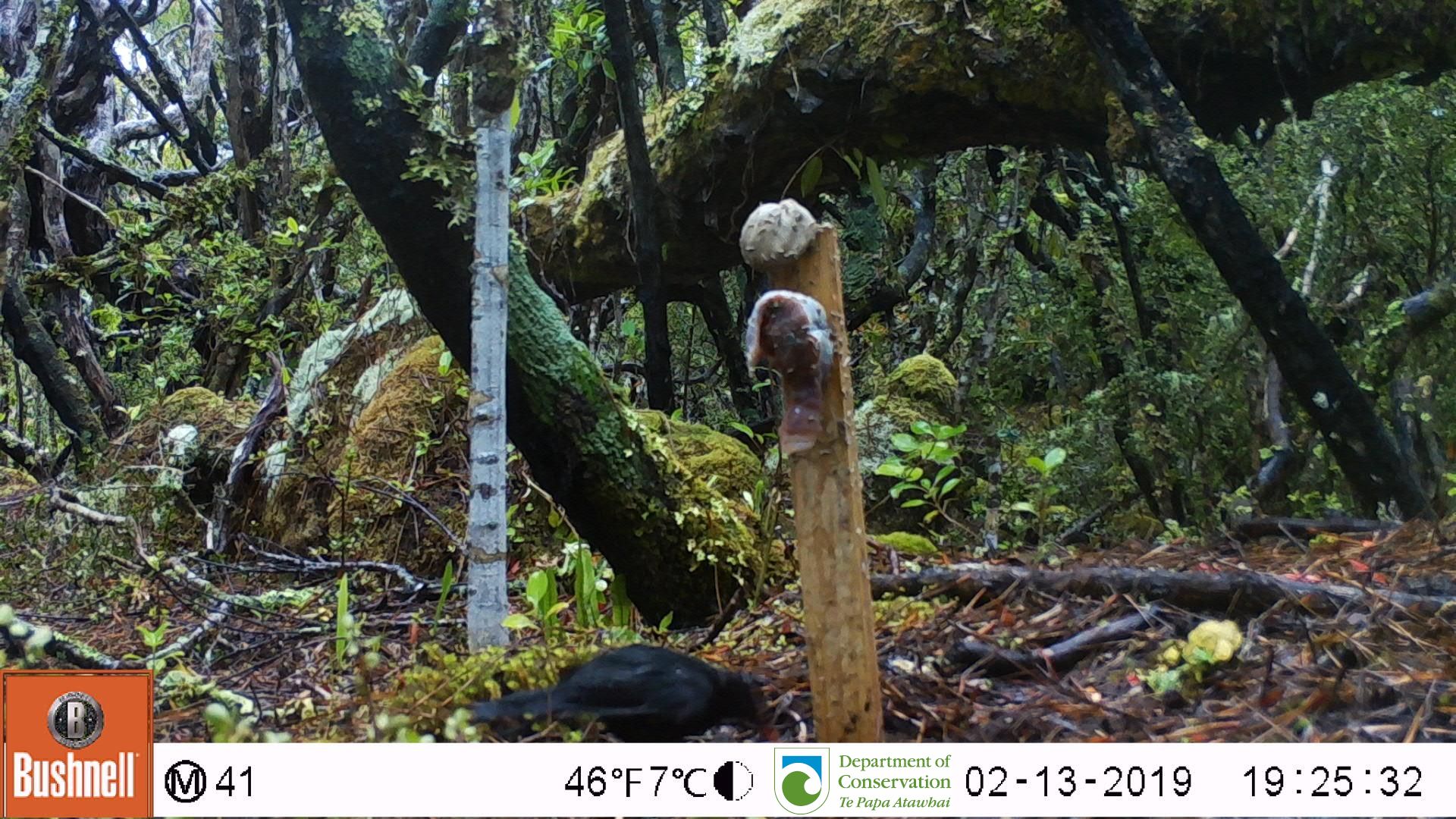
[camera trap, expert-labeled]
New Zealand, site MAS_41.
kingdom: Animalia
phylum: Chordata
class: Aves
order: Passeriformes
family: Turdidae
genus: Turdus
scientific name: Turdus merula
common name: eurasian blackbird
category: blackbird